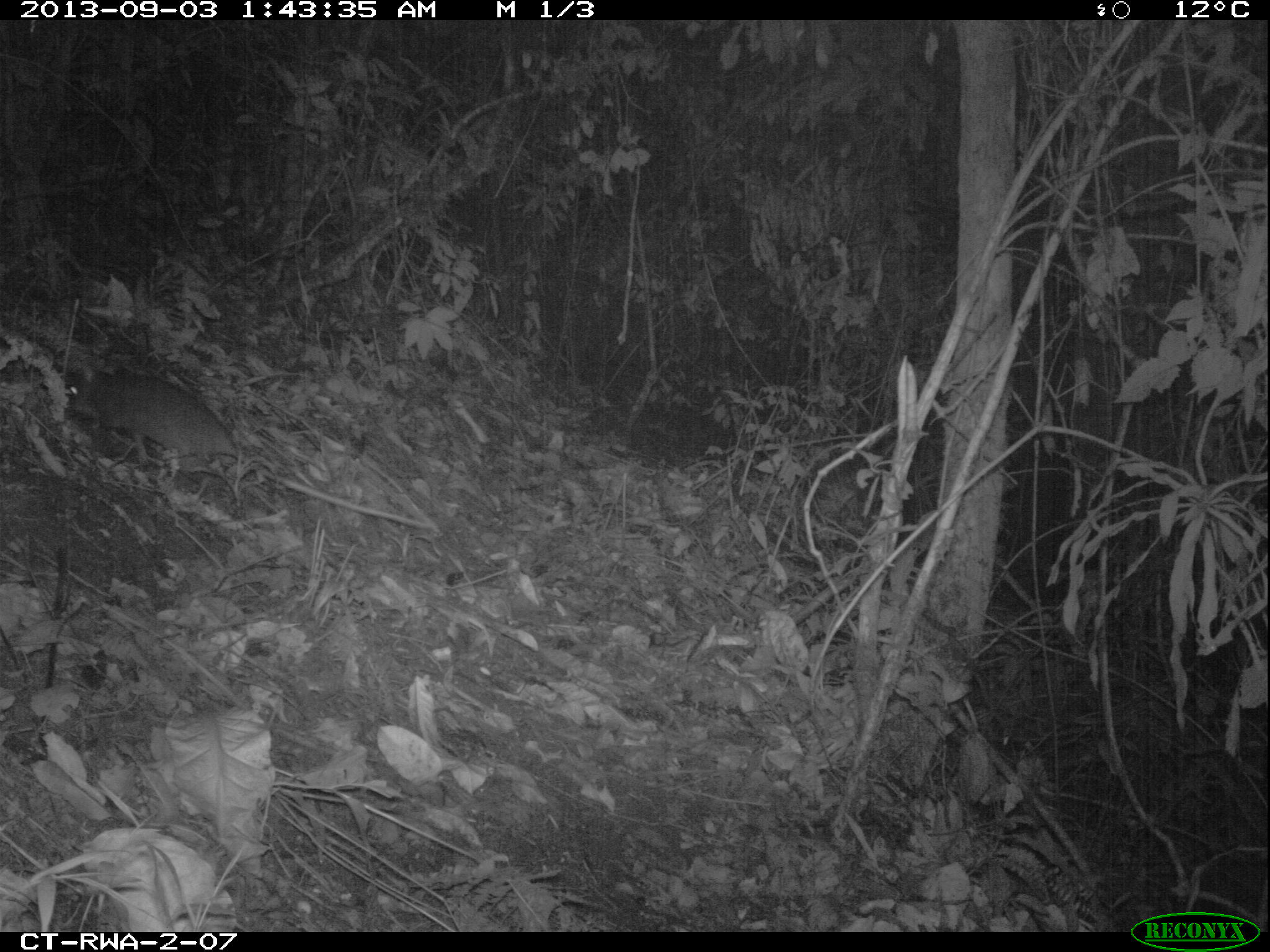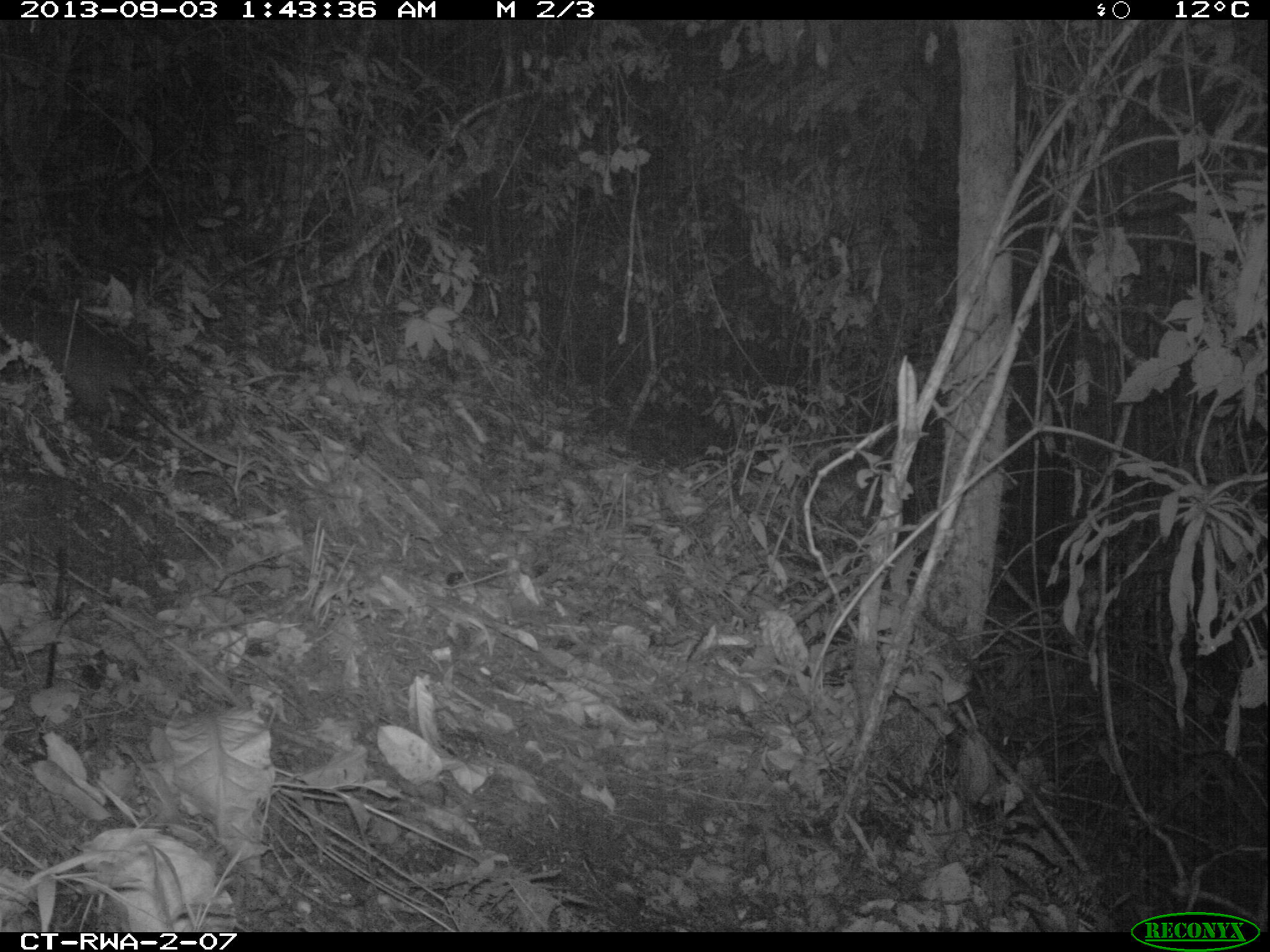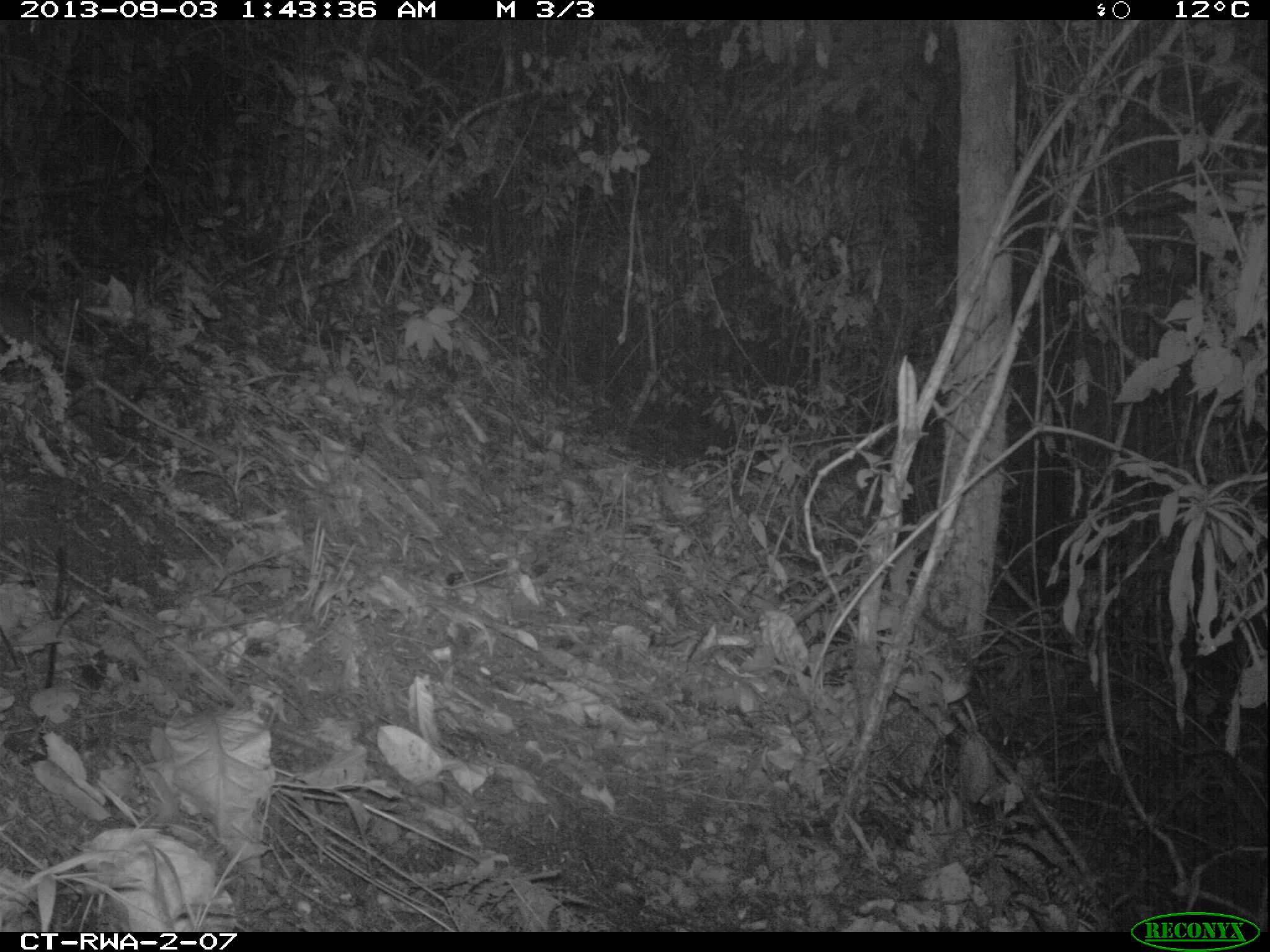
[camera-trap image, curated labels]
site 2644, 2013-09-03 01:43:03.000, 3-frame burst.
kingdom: Animalia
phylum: Chordata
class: Mammalia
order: Rodentia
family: Nesomyidae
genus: Cricetomys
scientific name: Cricetomys gambianus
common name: african giant pouched rat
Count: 1.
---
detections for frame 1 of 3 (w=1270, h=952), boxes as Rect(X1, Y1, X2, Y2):
cricetomys gambianus: Rect(62, 361, 442, 542)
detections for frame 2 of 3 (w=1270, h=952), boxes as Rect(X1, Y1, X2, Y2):
cricetomys gambianus: Rect(7, 273, 304, 493)